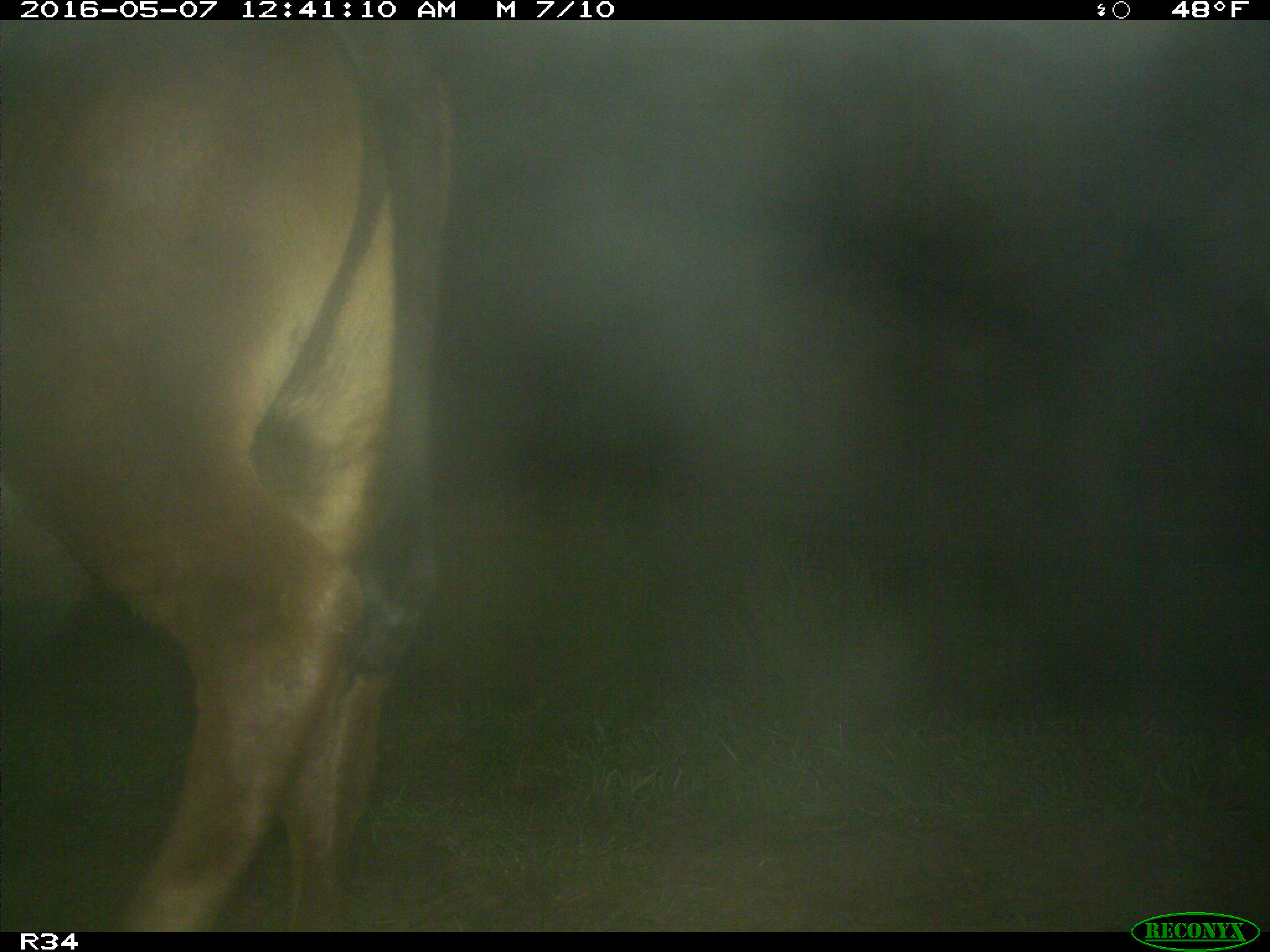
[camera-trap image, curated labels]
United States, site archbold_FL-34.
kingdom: Animalia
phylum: Chordata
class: Mammalia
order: Artiodactyla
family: Bovidae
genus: Bos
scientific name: Bos taurus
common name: domestic cow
Bos taurus (domestic cow).